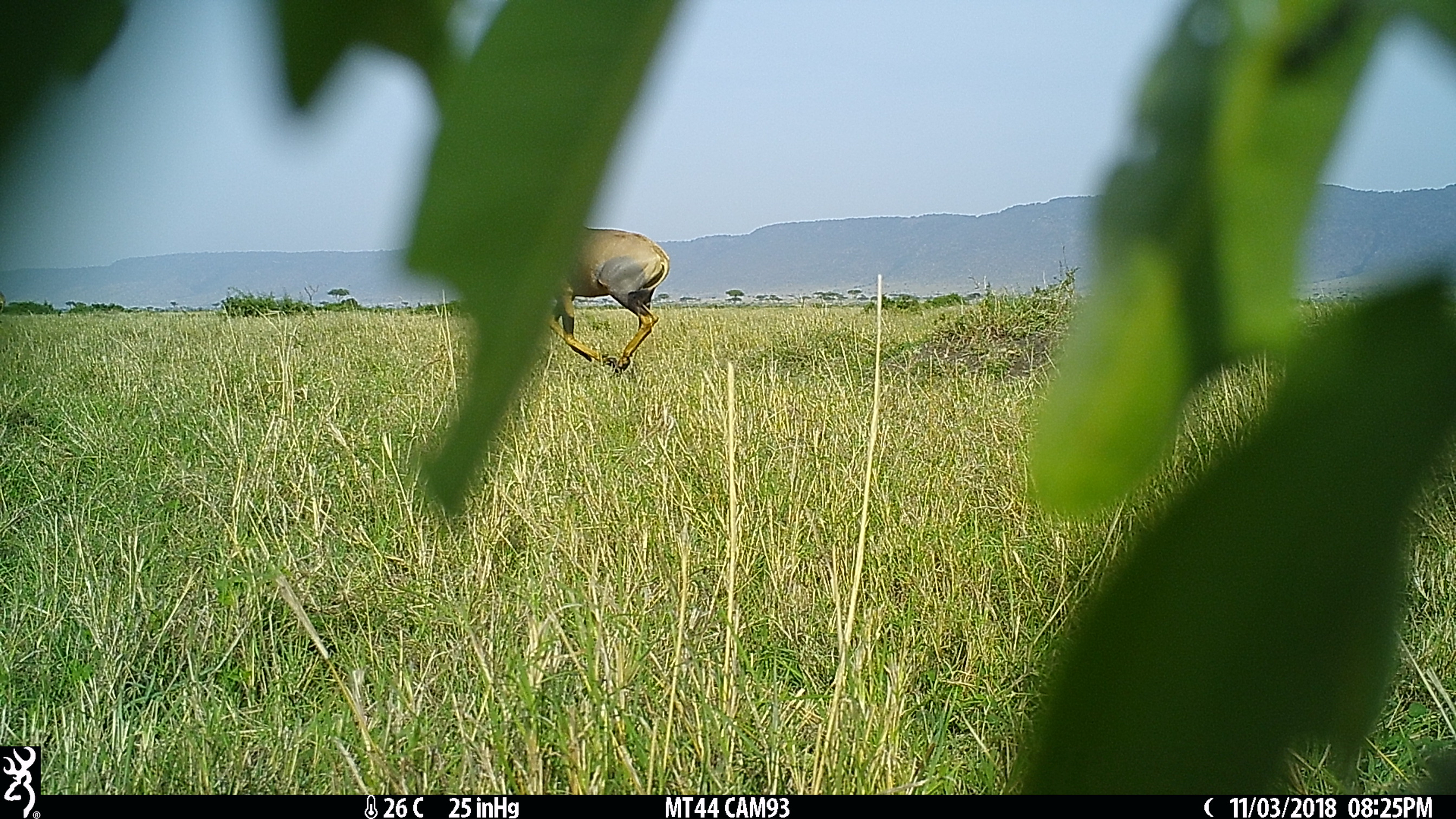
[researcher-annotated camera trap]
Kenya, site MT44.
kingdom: Animalia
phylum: Chordata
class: Mammalia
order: Artiodactyla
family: Bovidae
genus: Damaliscus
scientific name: Damaliscus lunatus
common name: topi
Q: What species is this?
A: Topi (Damaliscus lunatus).